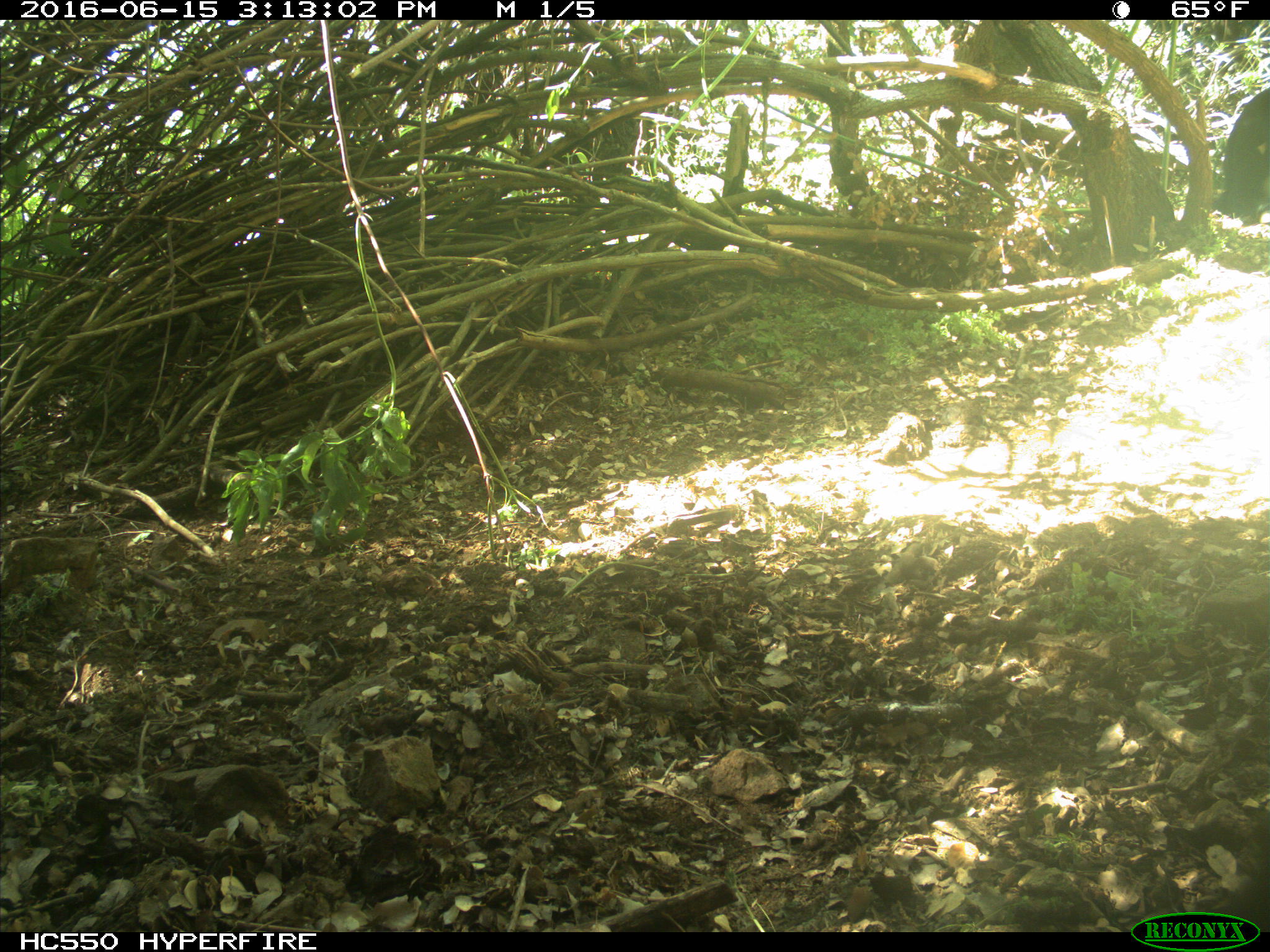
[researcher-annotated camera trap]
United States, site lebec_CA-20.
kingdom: Animalia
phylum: Chordata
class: Mammalia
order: Artiodactyla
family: Bovidae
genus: Bos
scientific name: Bos taurus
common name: domestic cow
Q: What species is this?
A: Bos taurus (domestic cow).